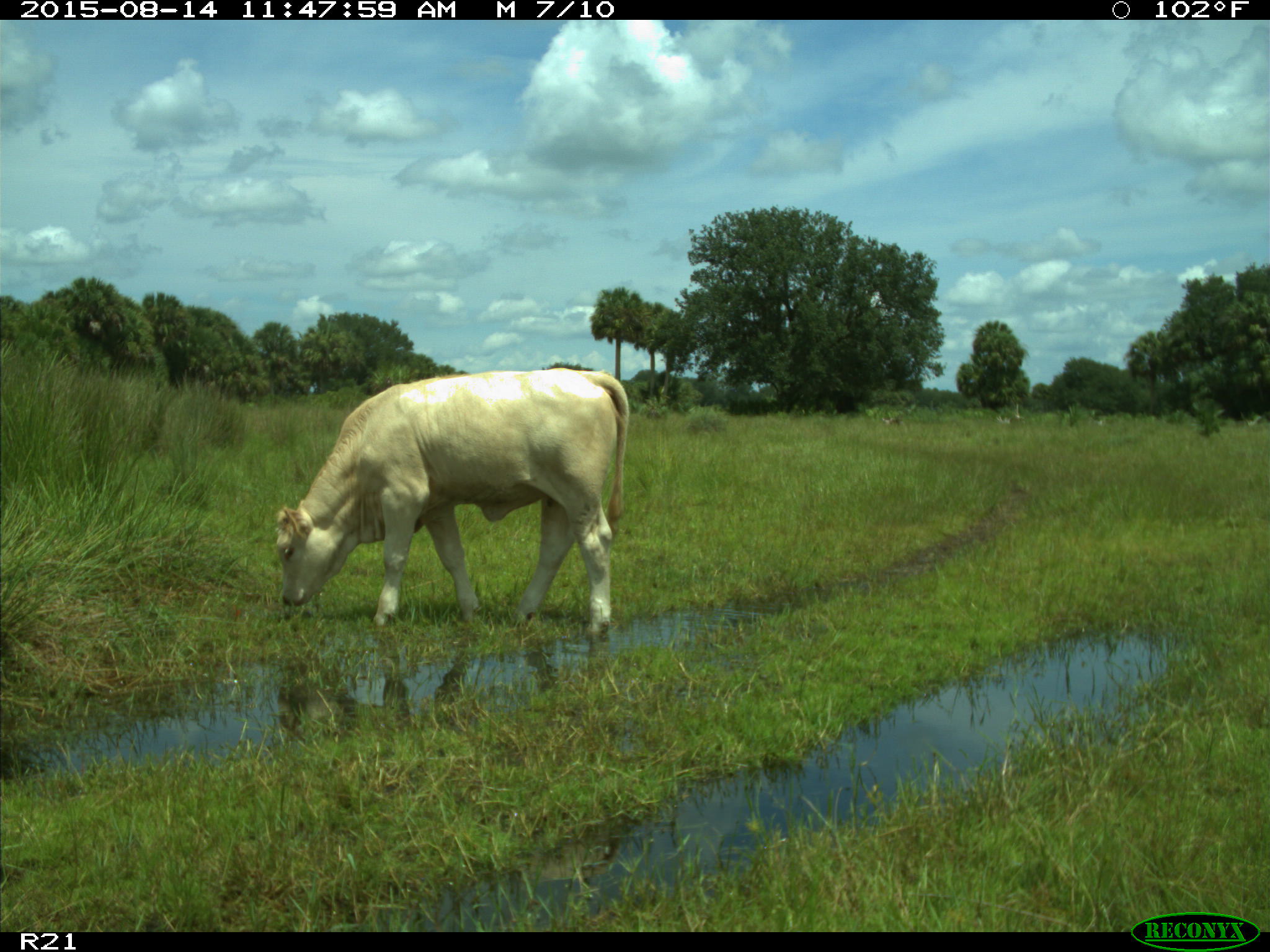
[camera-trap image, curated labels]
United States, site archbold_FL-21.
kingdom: Animalia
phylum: Chordata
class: Mammalia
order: Artiodactyla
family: Bovidae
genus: Bos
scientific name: Bos taurus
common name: domestic cow